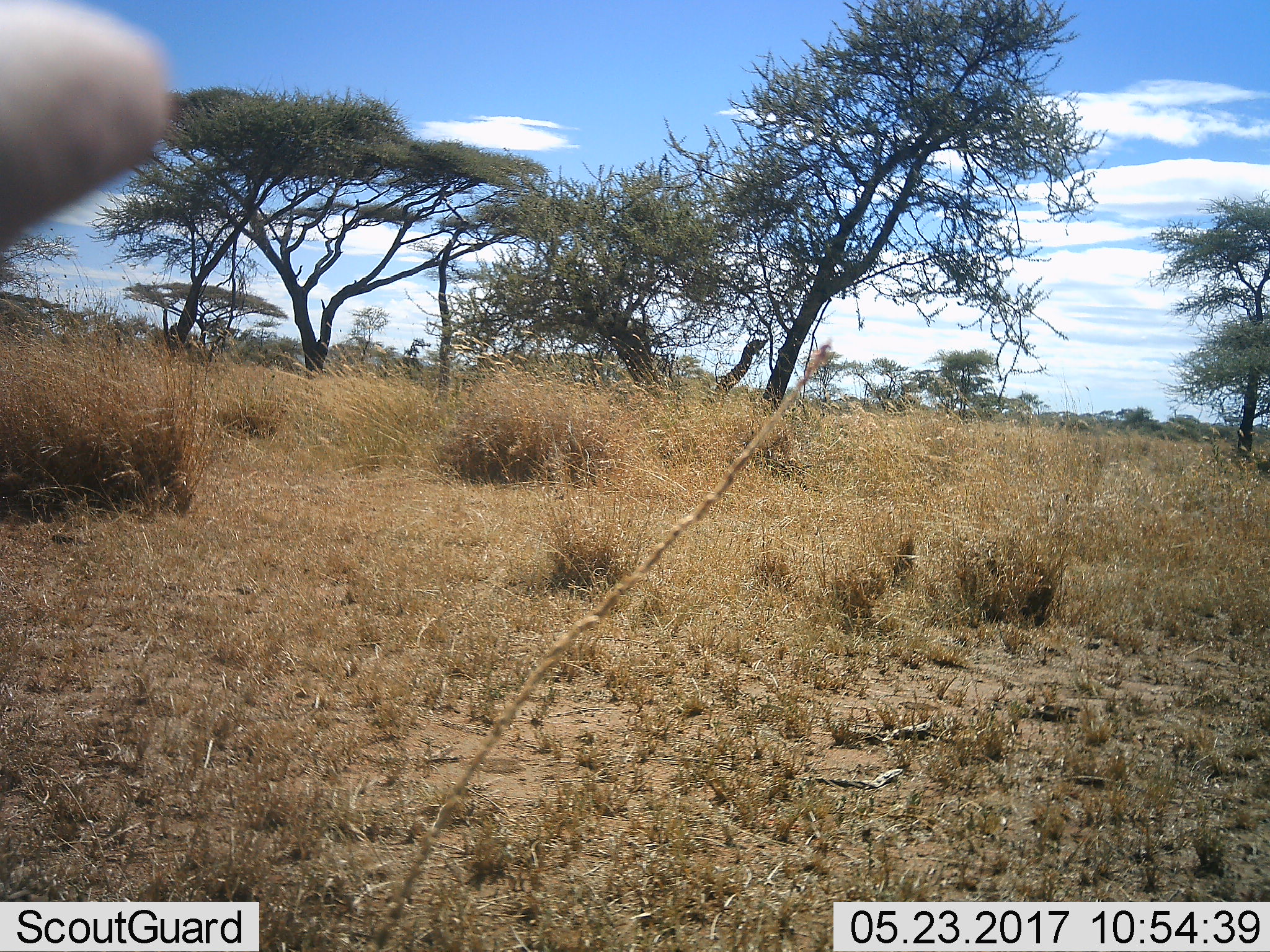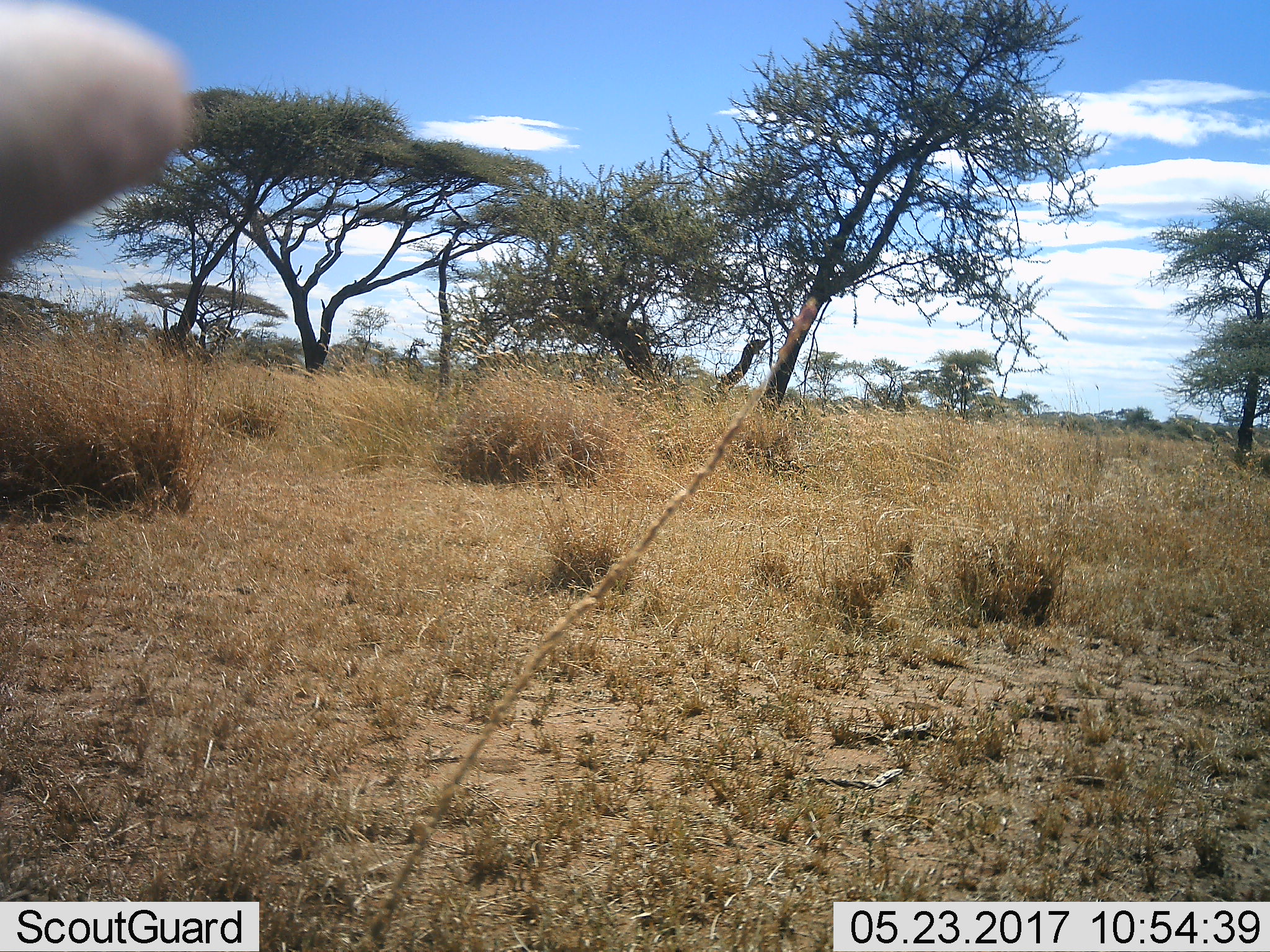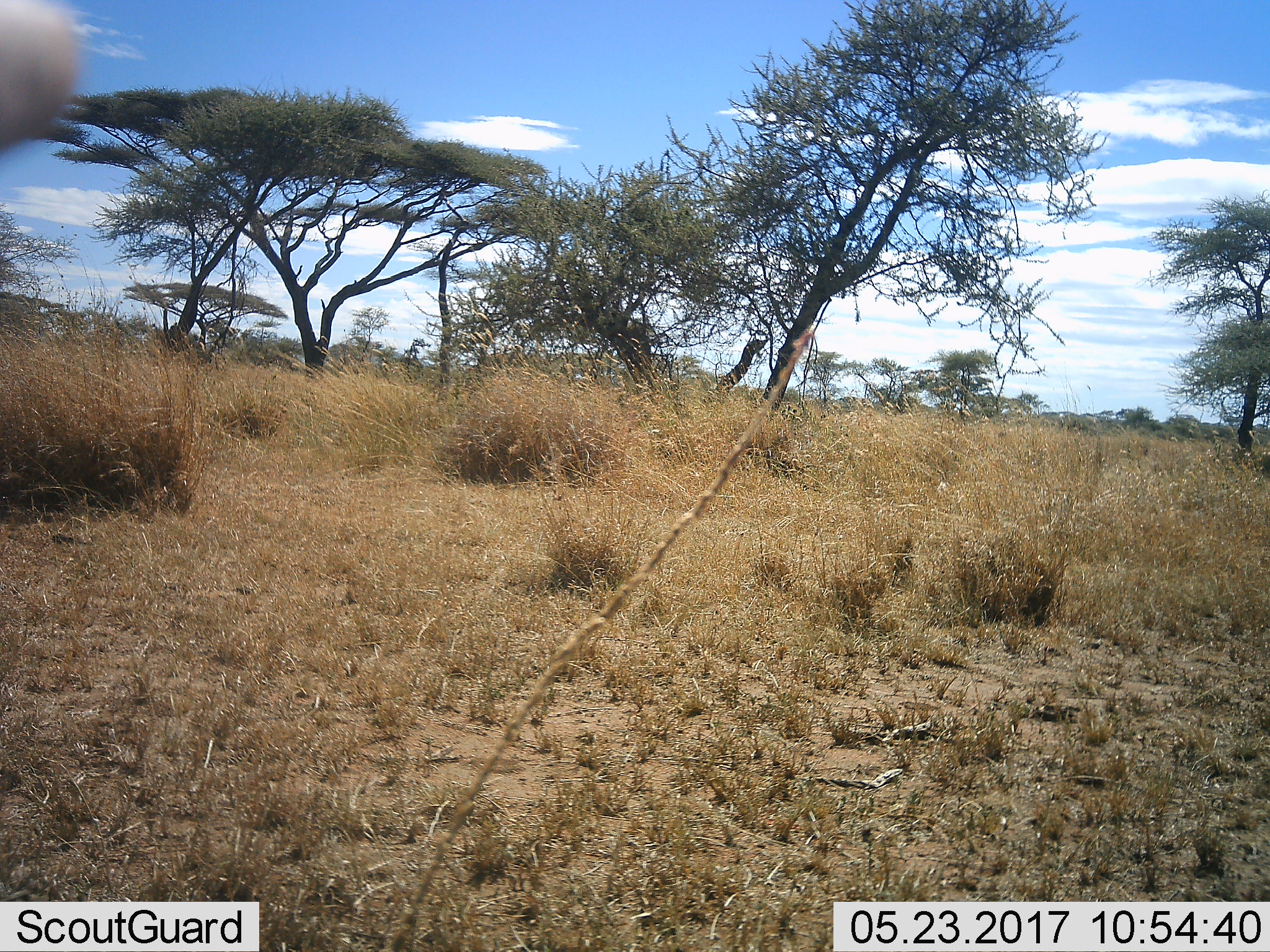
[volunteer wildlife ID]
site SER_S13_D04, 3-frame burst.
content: unidentified animal